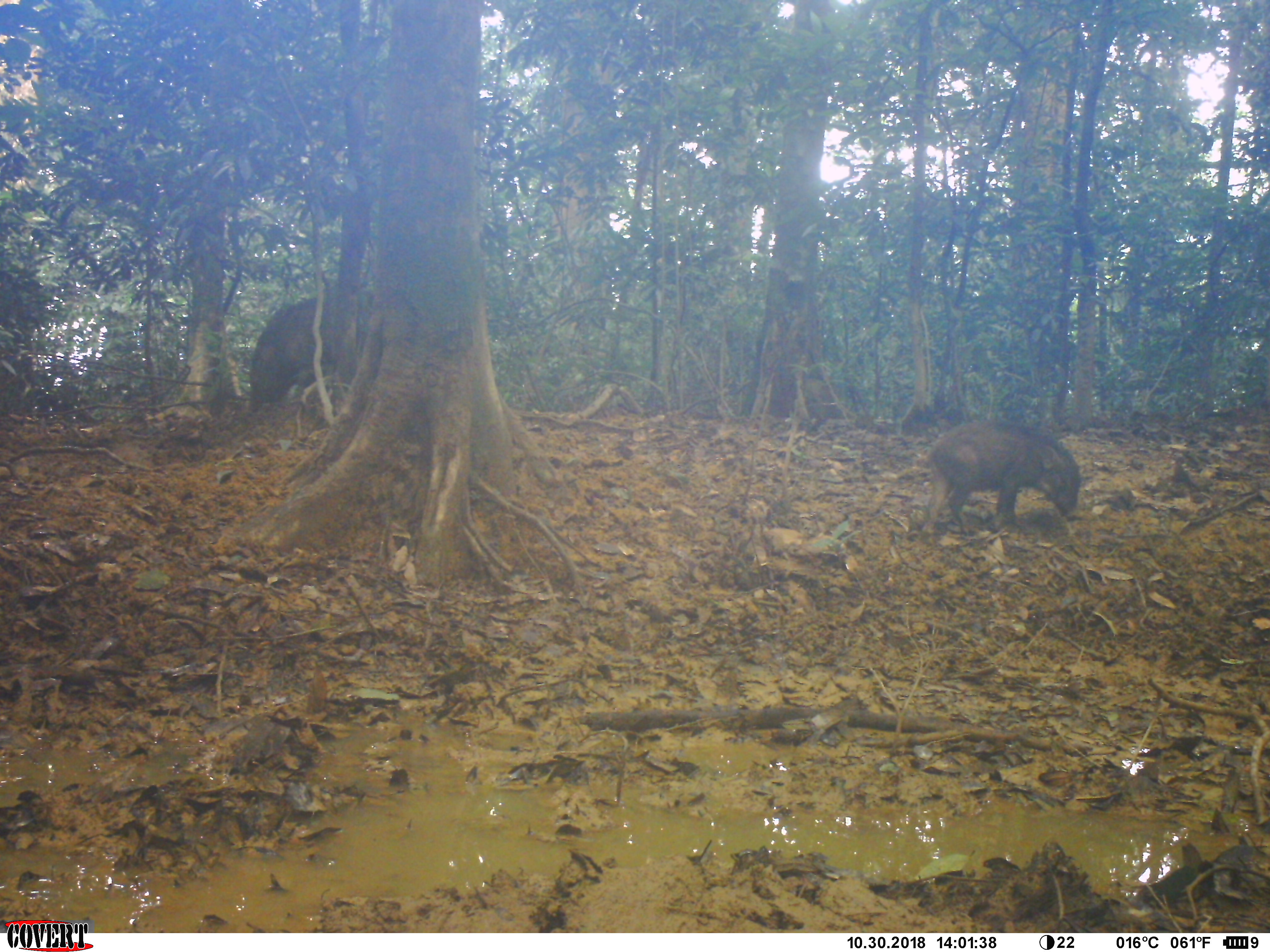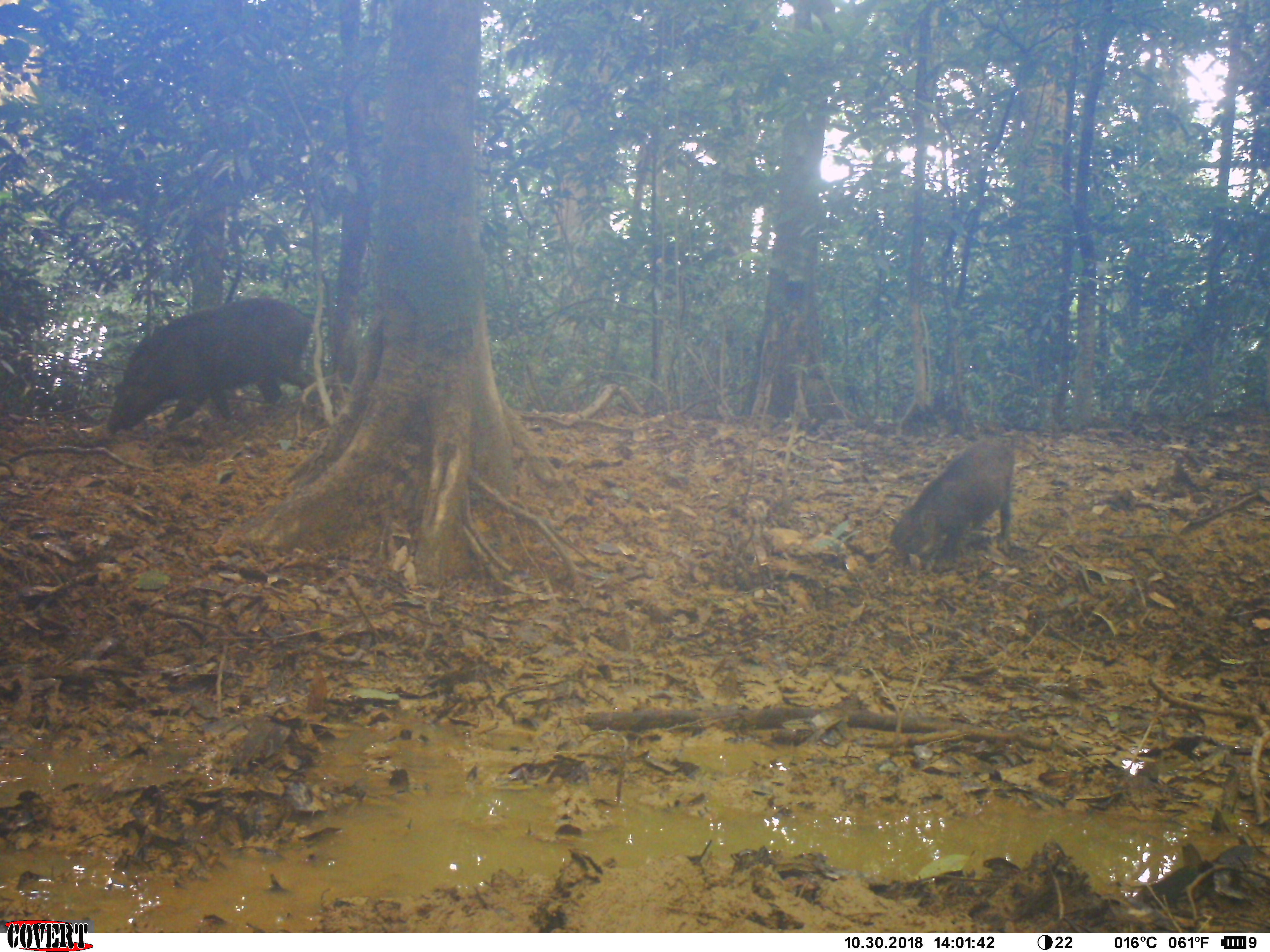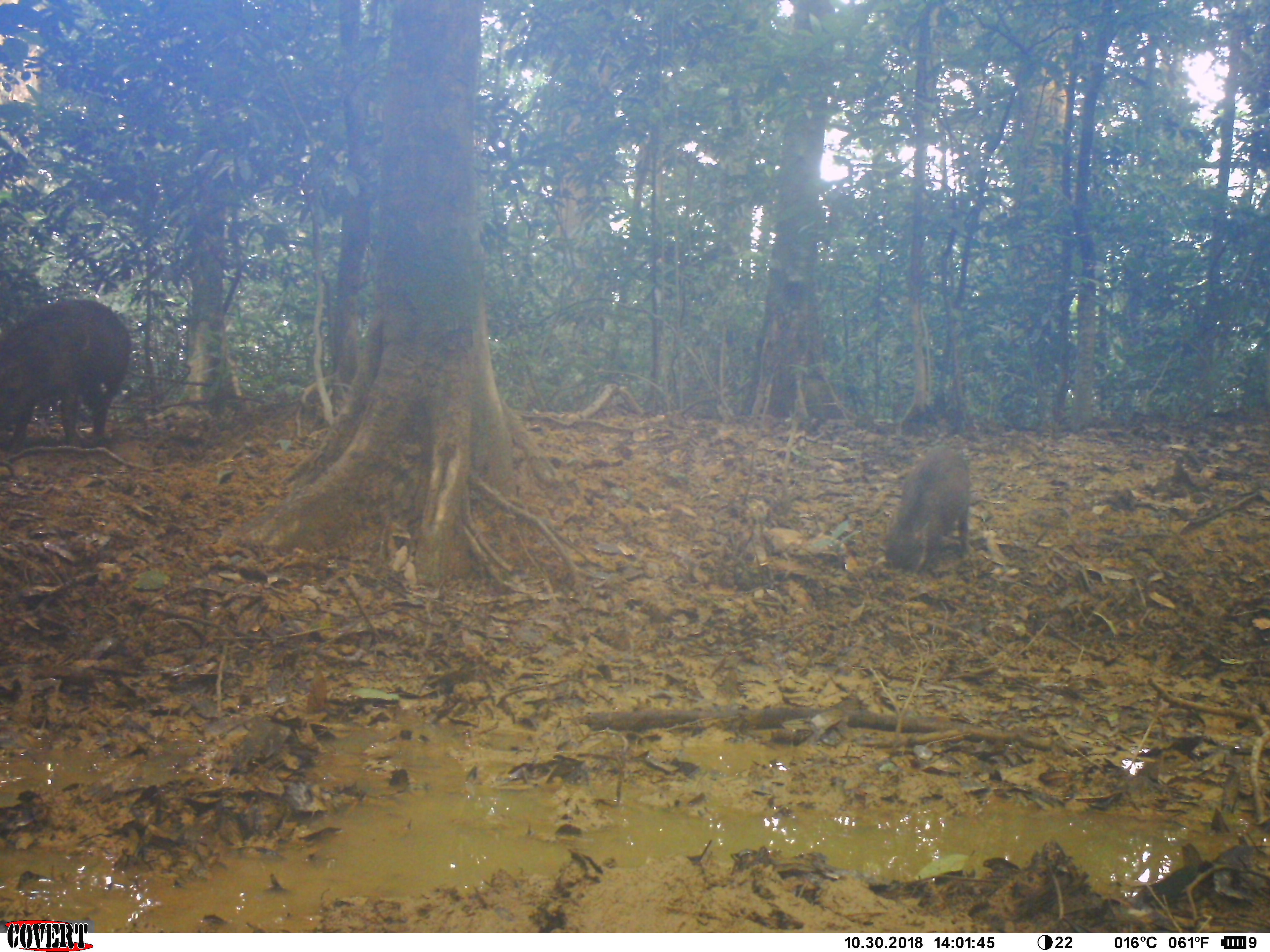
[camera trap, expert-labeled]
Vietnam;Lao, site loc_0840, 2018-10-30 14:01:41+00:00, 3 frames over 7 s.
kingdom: Animalia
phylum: Chordata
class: Mammalia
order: Artiodactyla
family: Suidae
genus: Sus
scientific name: Sus scrofa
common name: eurasian wild pig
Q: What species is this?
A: Eurasian wild pig (Sus scrofa).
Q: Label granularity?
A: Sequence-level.